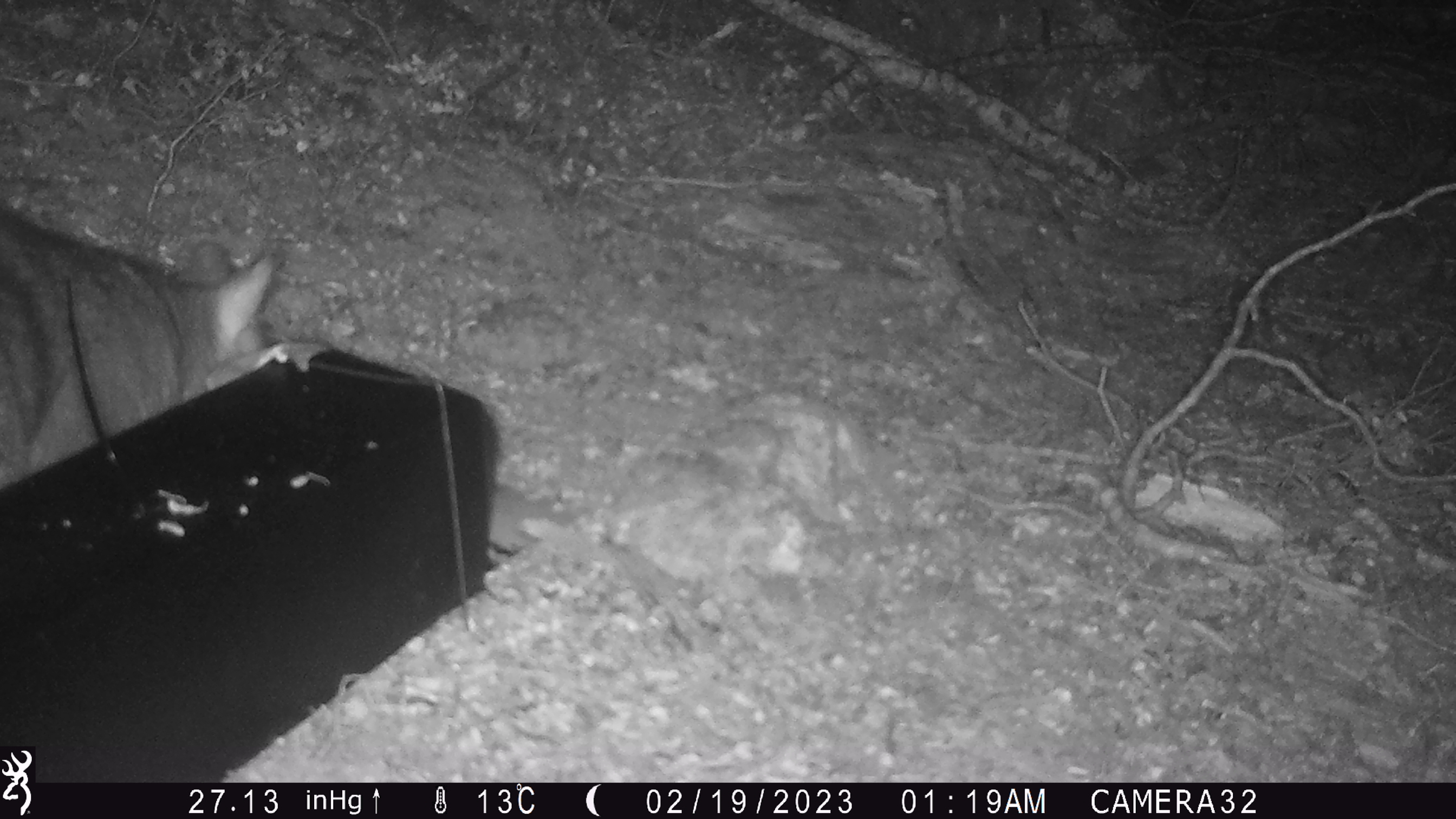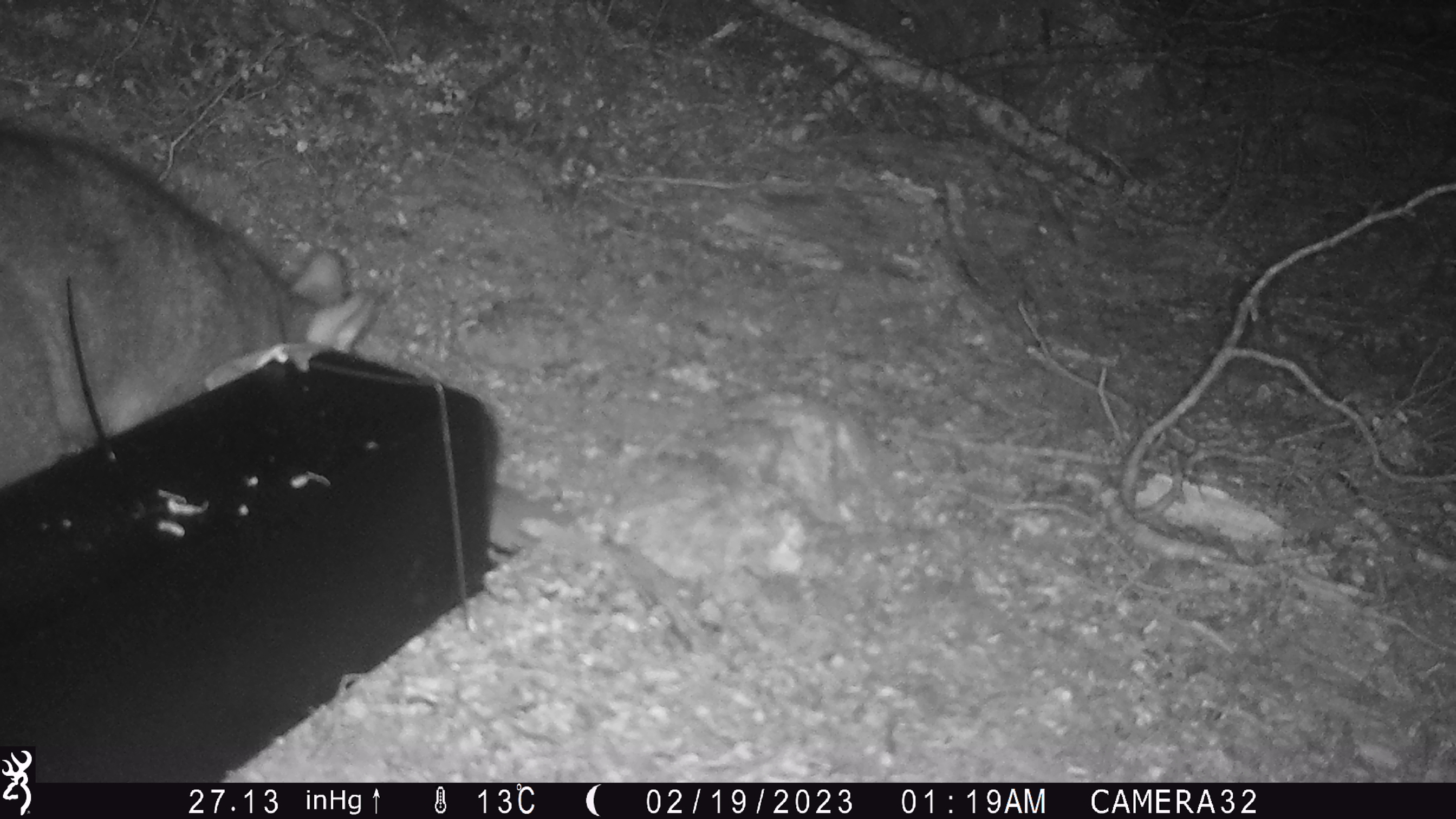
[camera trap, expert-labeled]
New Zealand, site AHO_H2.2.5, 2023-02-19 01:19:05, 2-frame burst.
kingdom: Animalia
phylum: Chordata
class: Mammalia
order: Carnivora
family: Mustelidae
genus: Mustela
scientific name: Mustela erminea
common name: stoat